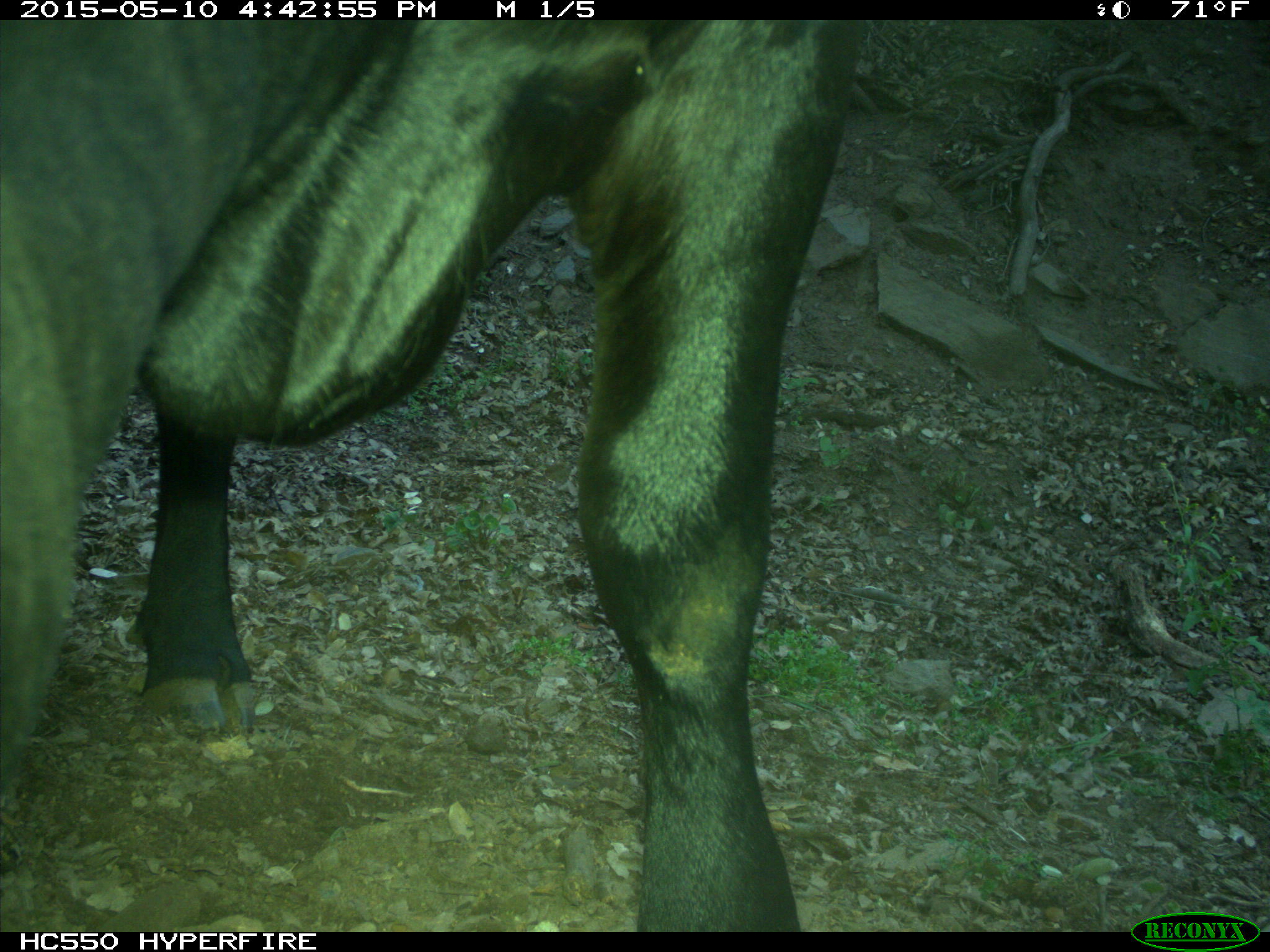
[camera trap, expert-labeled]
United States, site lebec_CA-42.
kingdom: Animalia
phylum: Chordata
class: Mammalia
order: Artiodactyla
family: Bovidae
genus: Bos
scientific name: Bos taurus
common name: domestic cow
Bos taurus (domestic cow).